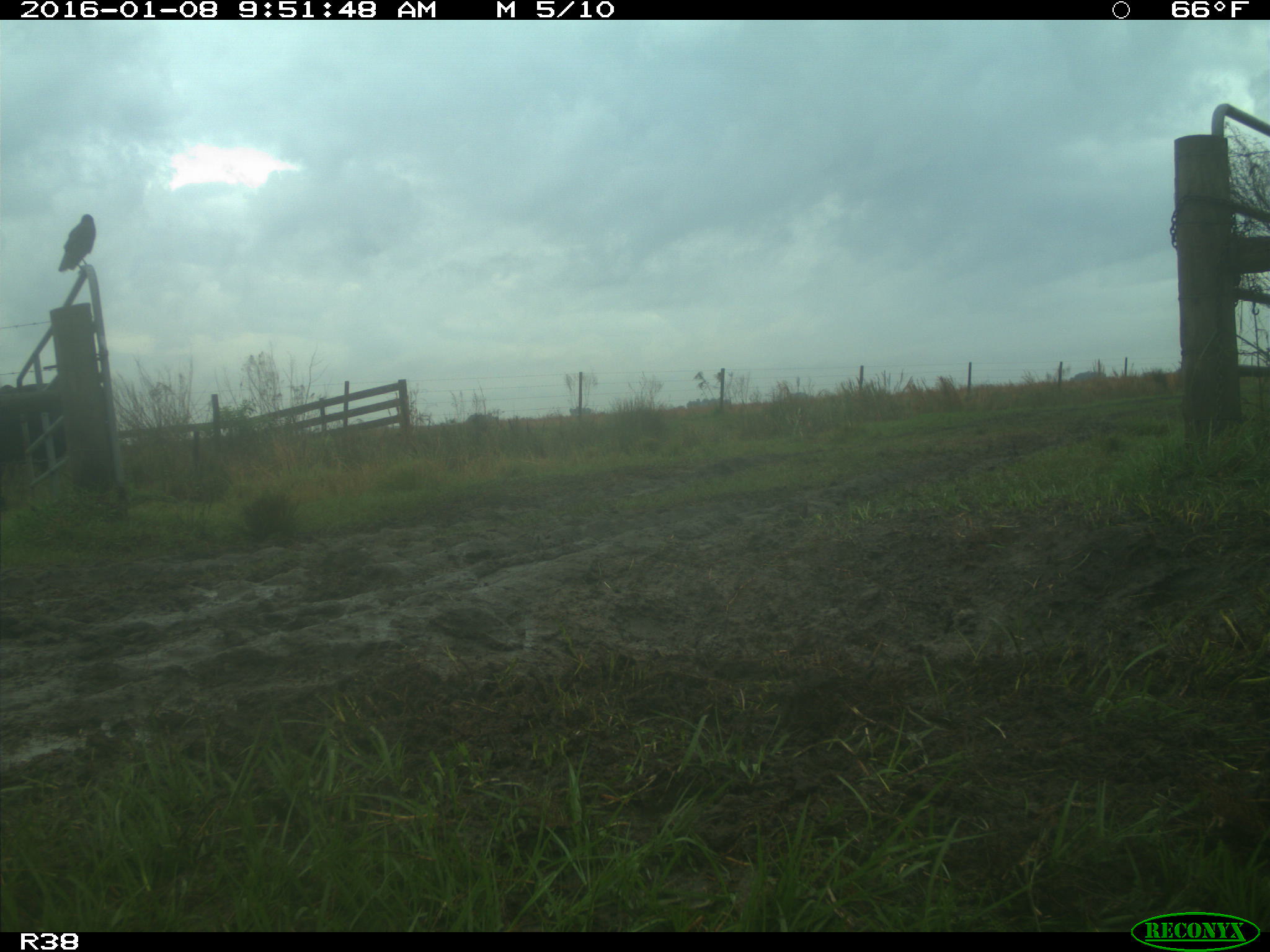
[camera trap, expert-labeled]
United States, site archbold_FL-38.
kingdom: Animalia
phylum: Chordata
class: Mammalia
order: Artiodactyla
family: Bovidae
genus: Bos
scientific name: Bos taurus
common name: domestic cow